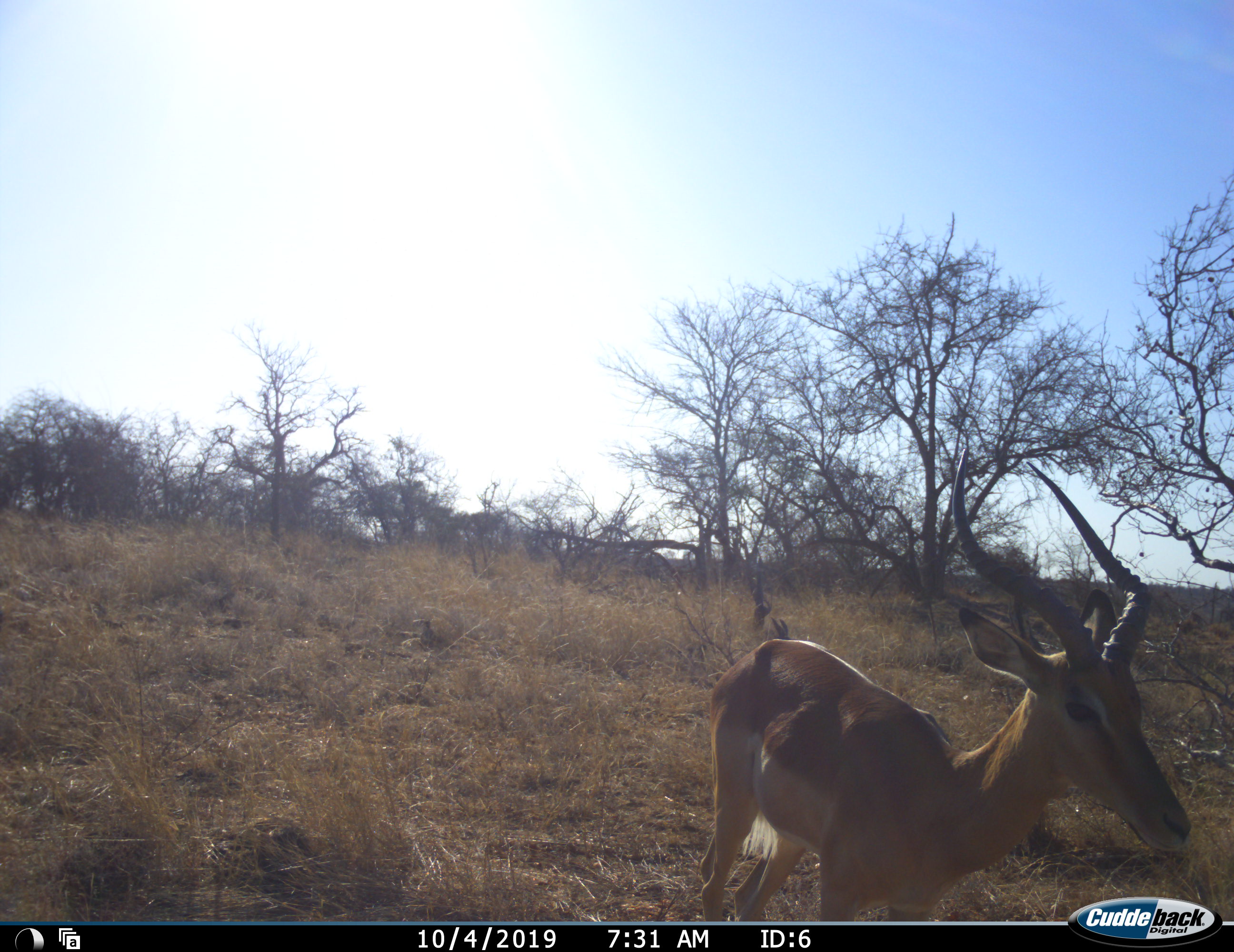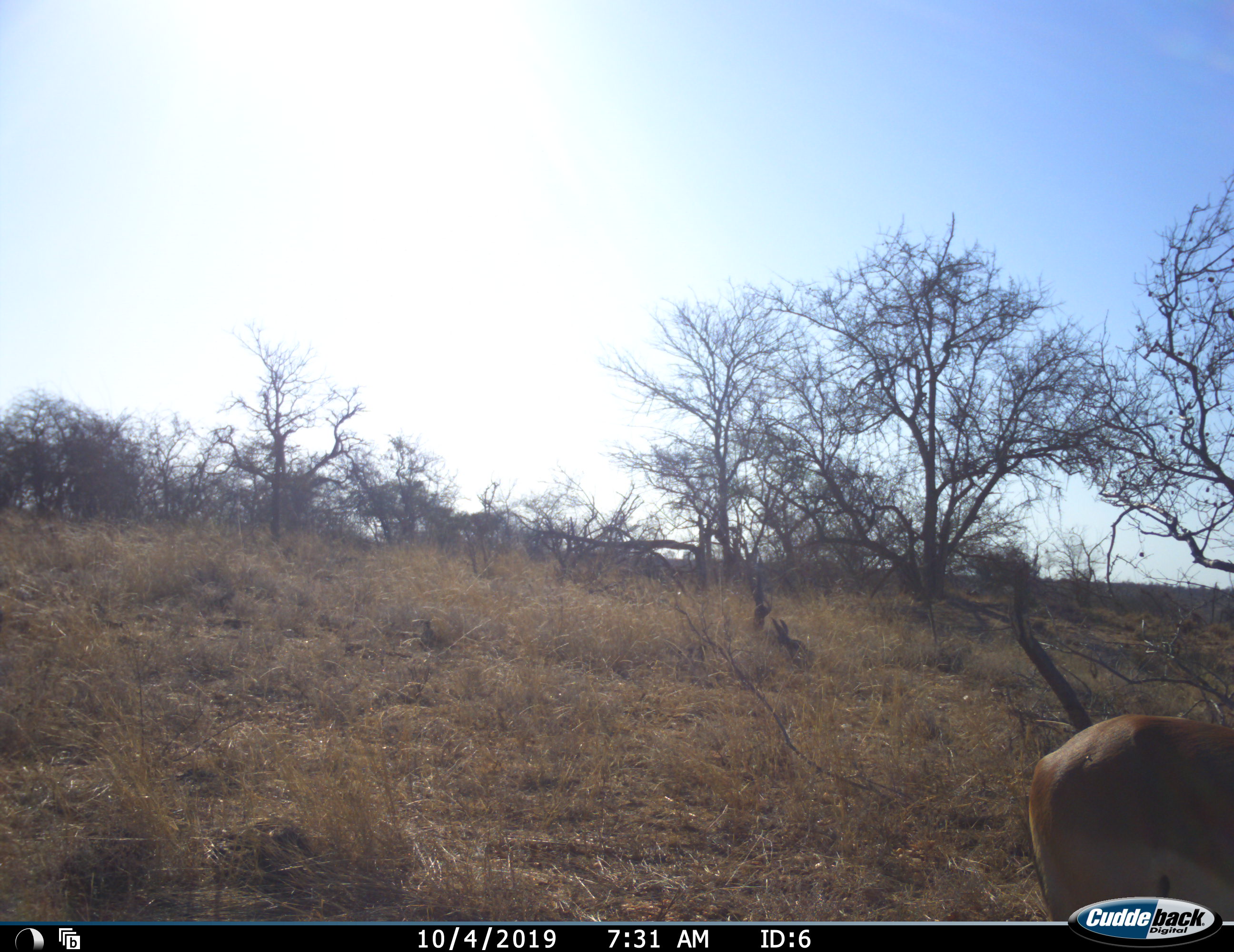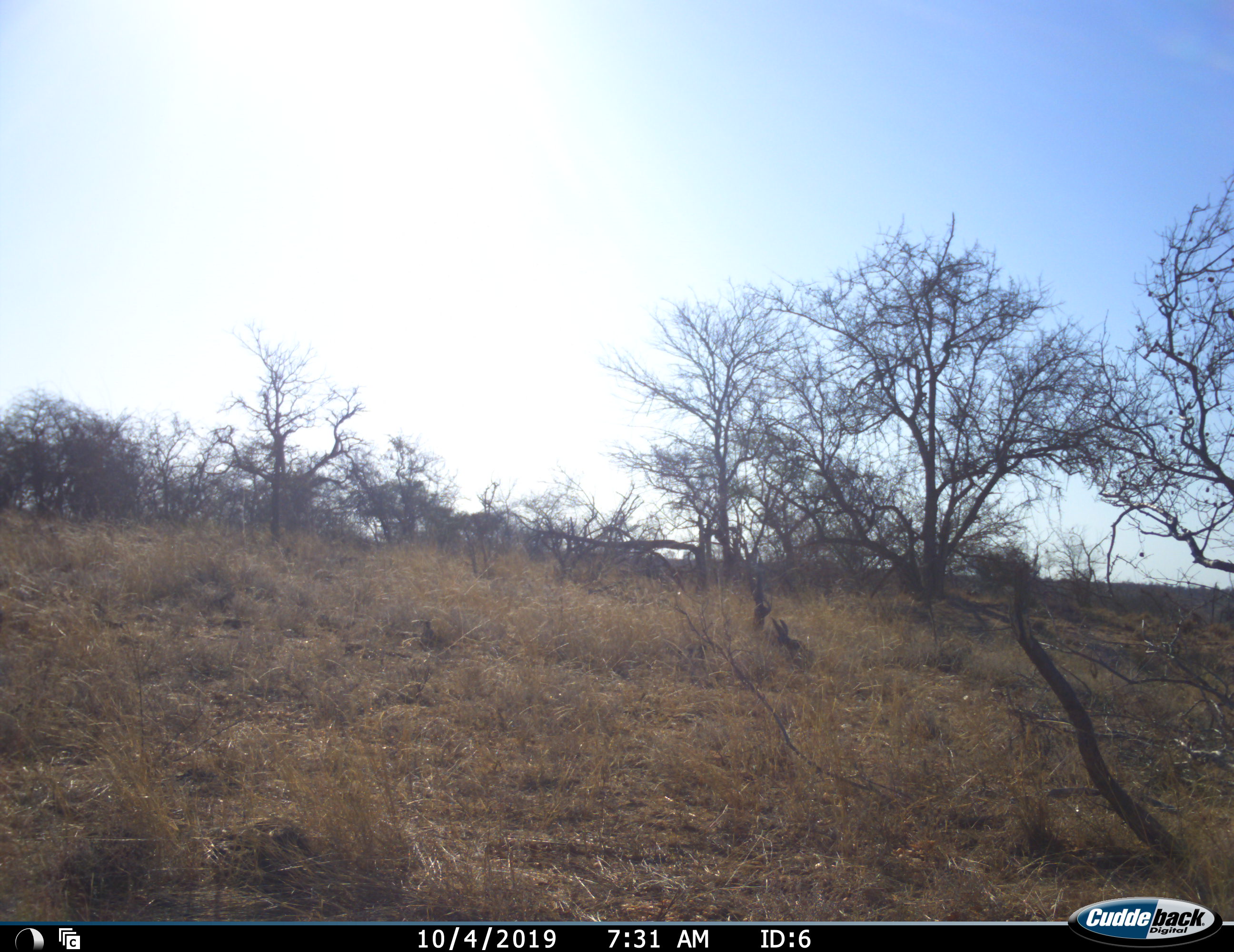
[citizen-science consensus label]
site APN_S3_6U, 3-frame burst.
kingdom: Animalia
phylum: Chordata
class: Mammalia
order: Artiodactyla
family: Bovidae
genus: Aepyceros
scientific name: Aepyceros melampus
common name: impala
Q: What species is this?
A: Impala (Aepyceros melampus).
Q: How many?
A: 1.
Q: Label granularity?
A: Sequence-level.